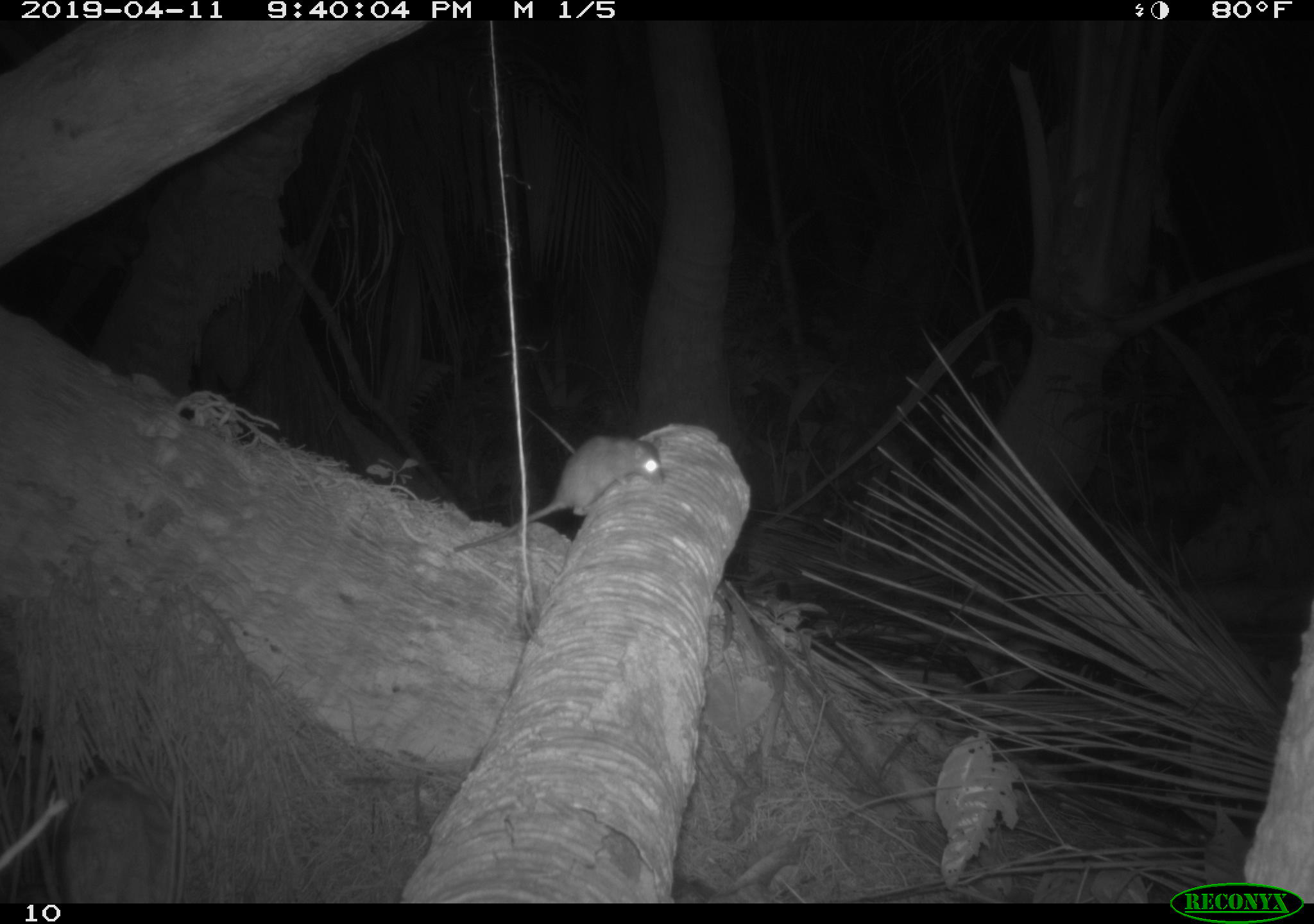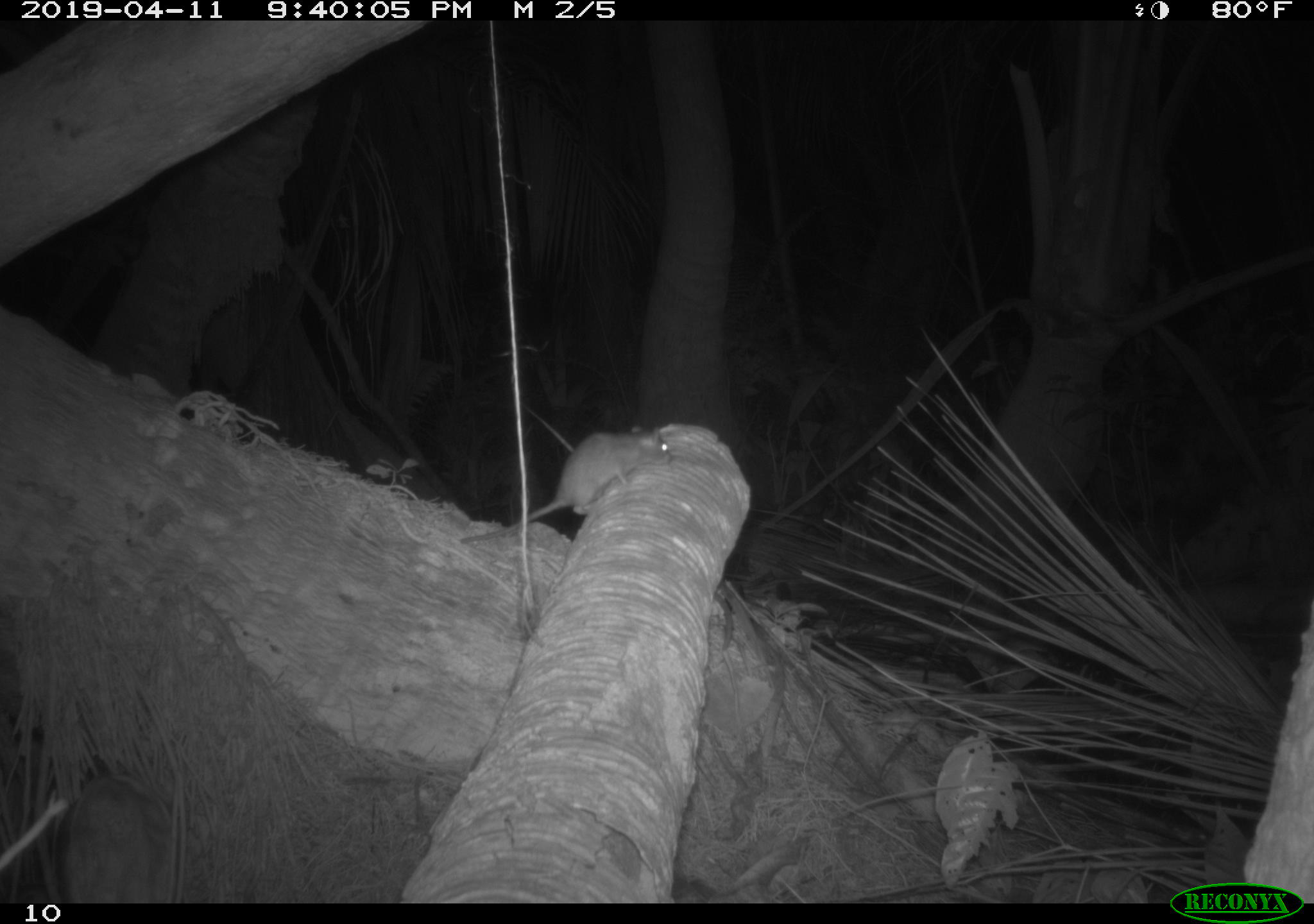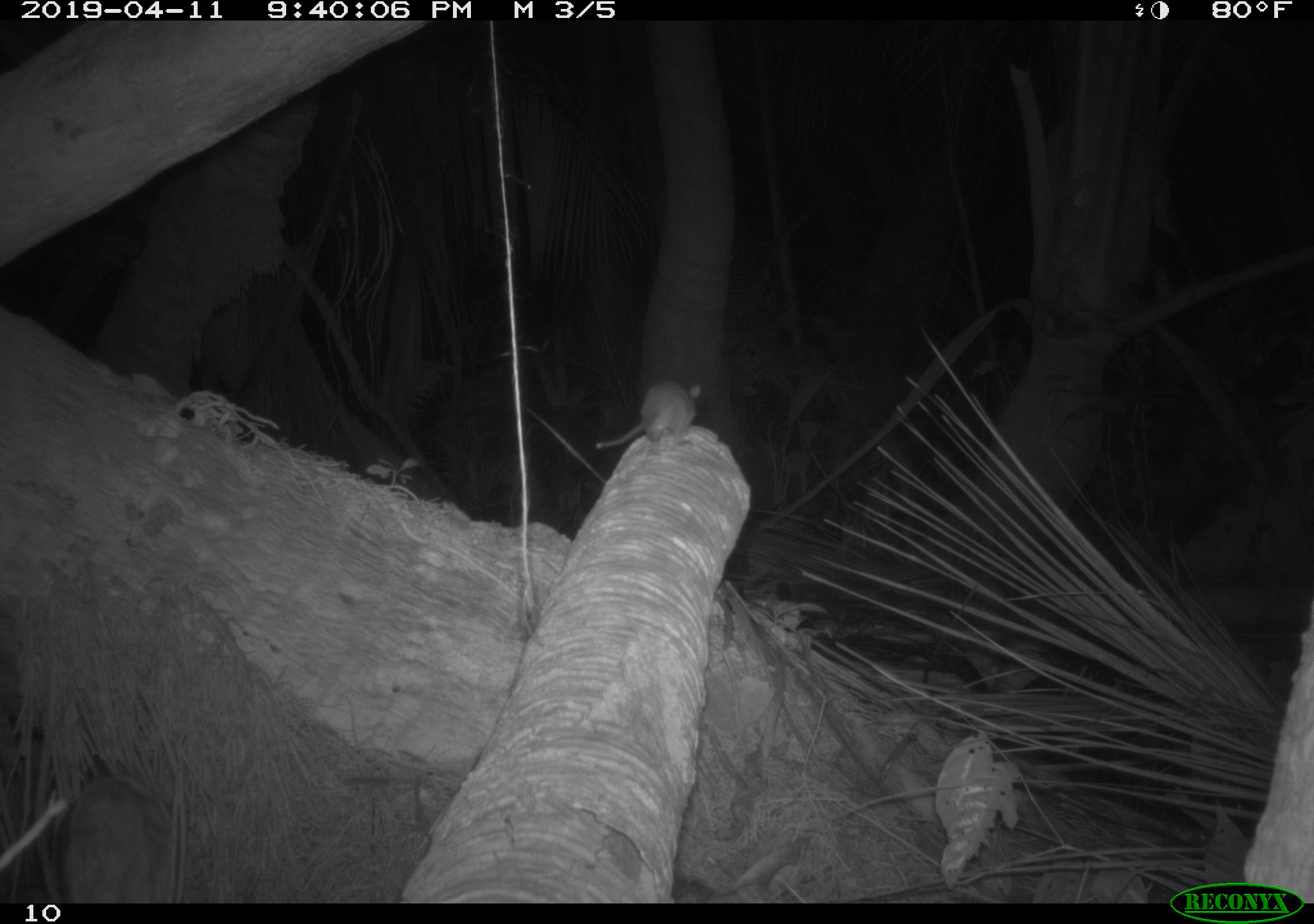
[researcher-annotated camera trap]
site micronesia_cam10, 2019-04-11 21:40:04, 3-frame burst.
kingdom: Animalia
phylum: Chordata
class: Mammalia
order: Rodentia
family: Muridae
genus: Rattus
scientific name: Rattus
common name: rat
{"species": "rat (Rattus)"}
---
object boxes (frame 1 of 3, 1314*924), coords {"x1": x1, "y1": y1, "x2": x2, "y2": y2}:
rat: {"x1": 502, "y1": 432, "x2": 661, "y2": 536}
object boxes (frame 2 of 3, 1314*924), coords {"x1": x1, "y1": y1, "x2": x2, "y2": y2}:
rat: {"x1": 517, "y1": 425, "x2": 669, "y2": 535}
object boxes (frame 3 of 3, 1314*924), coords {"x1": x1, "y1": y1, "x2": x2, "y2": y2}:
rat: {"x1": 584, "y1": 377, "x2": 698, "y2": 454}